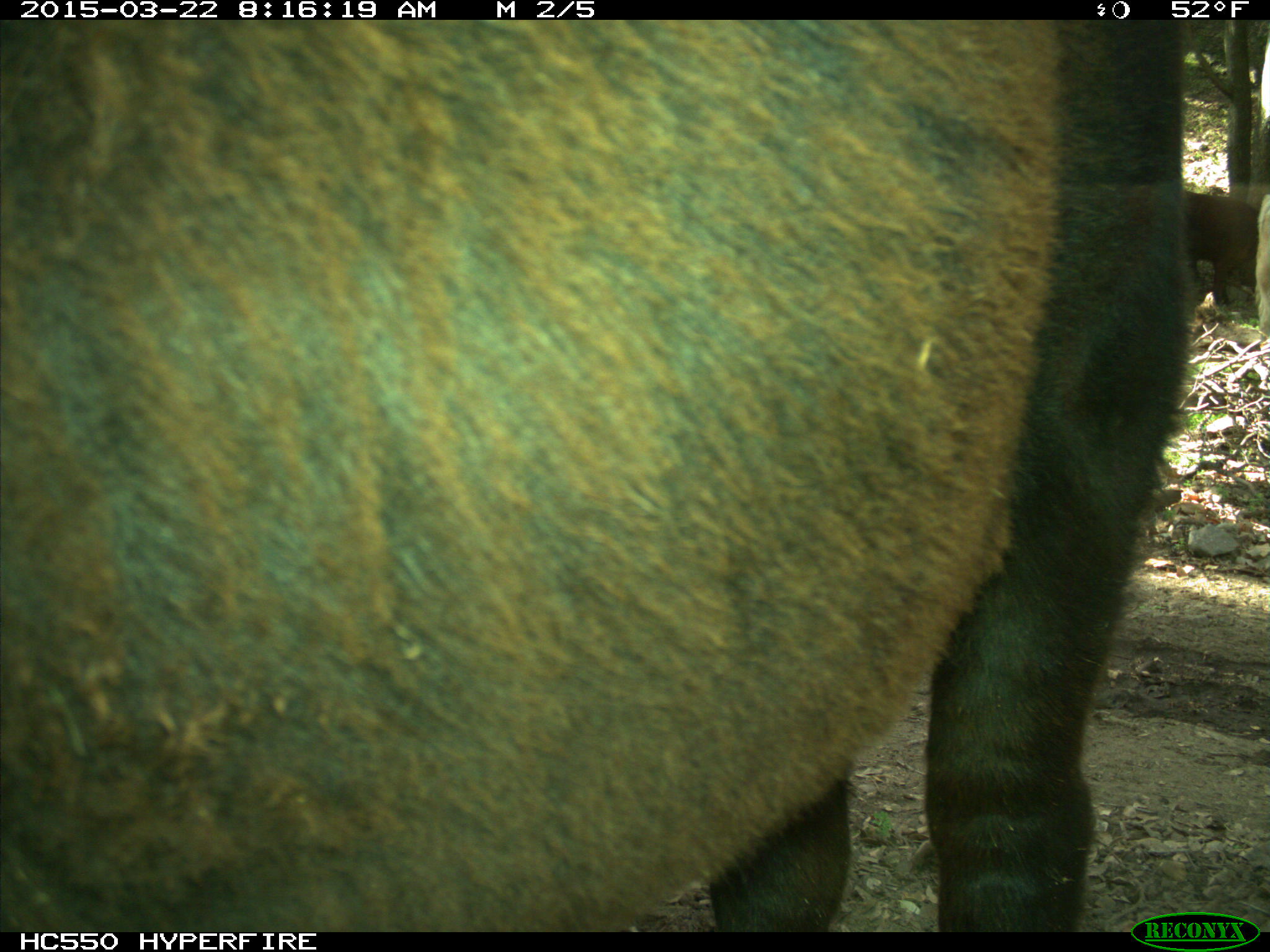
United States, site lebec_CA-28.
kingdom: Animalia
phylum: Chordata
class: Mammalia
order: Artiodactyla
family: Bovidae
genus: Bos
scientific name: Bos taurus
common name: domestic cow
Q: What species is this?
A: Bos taurus (domestic cow).